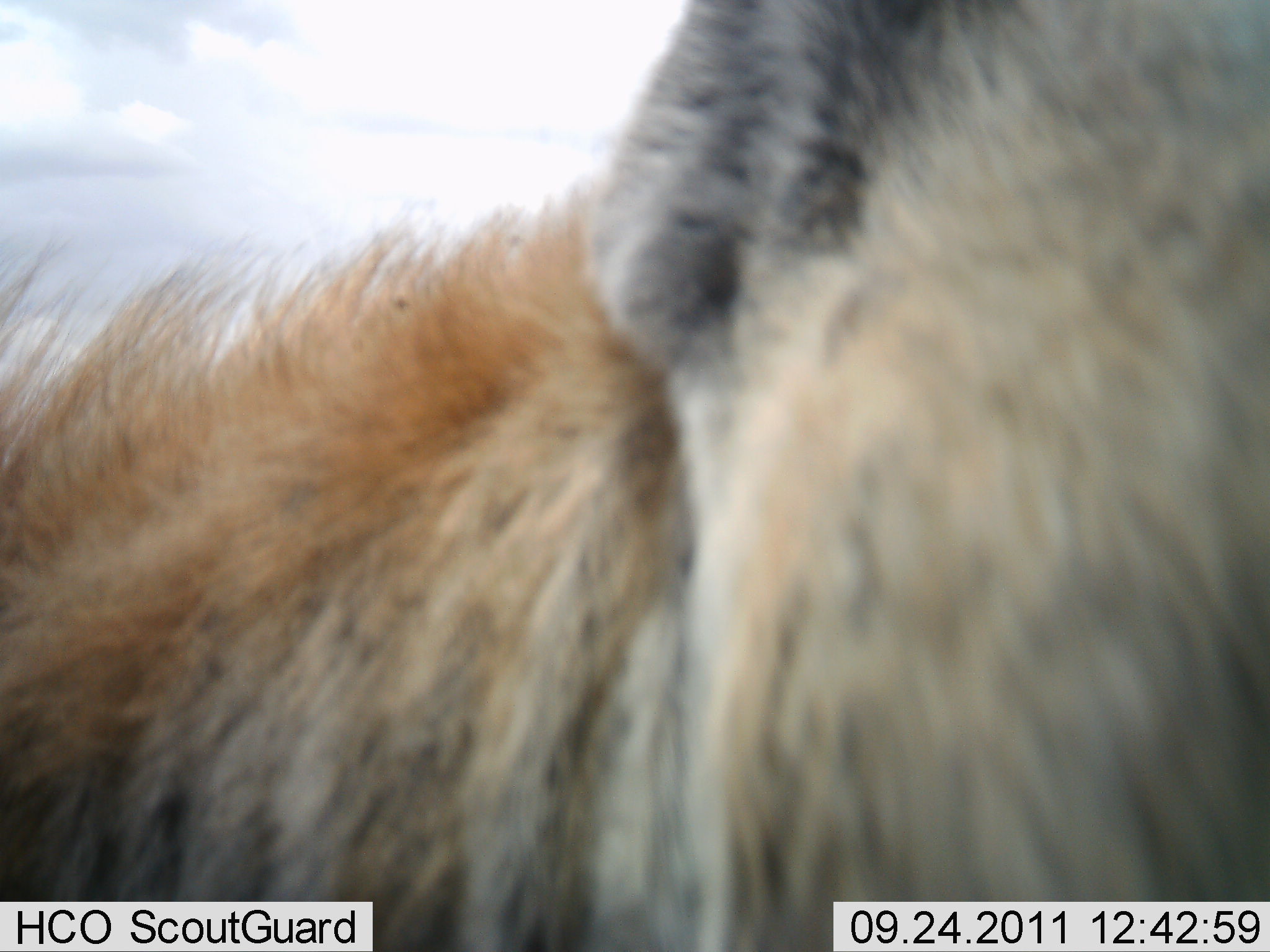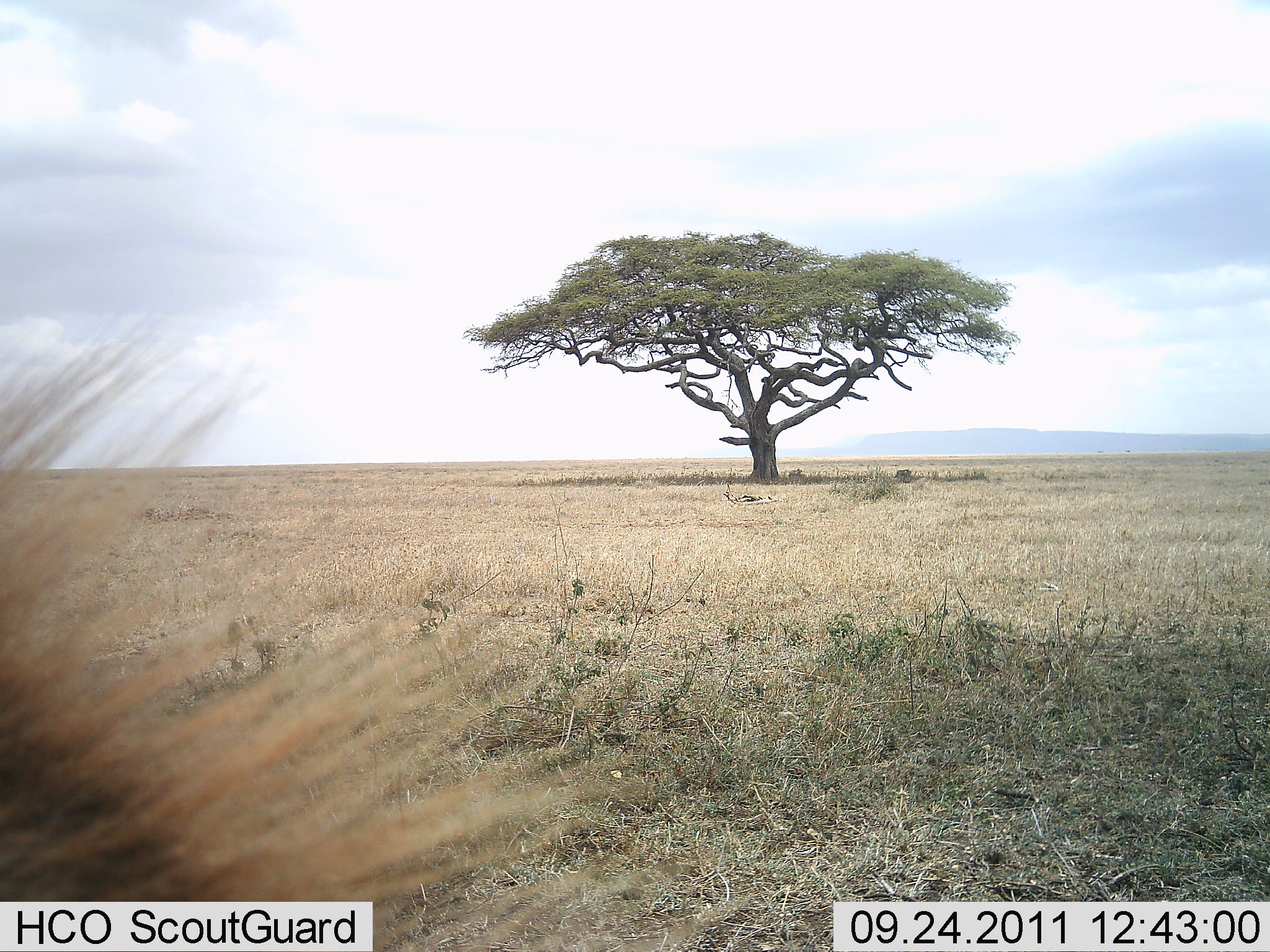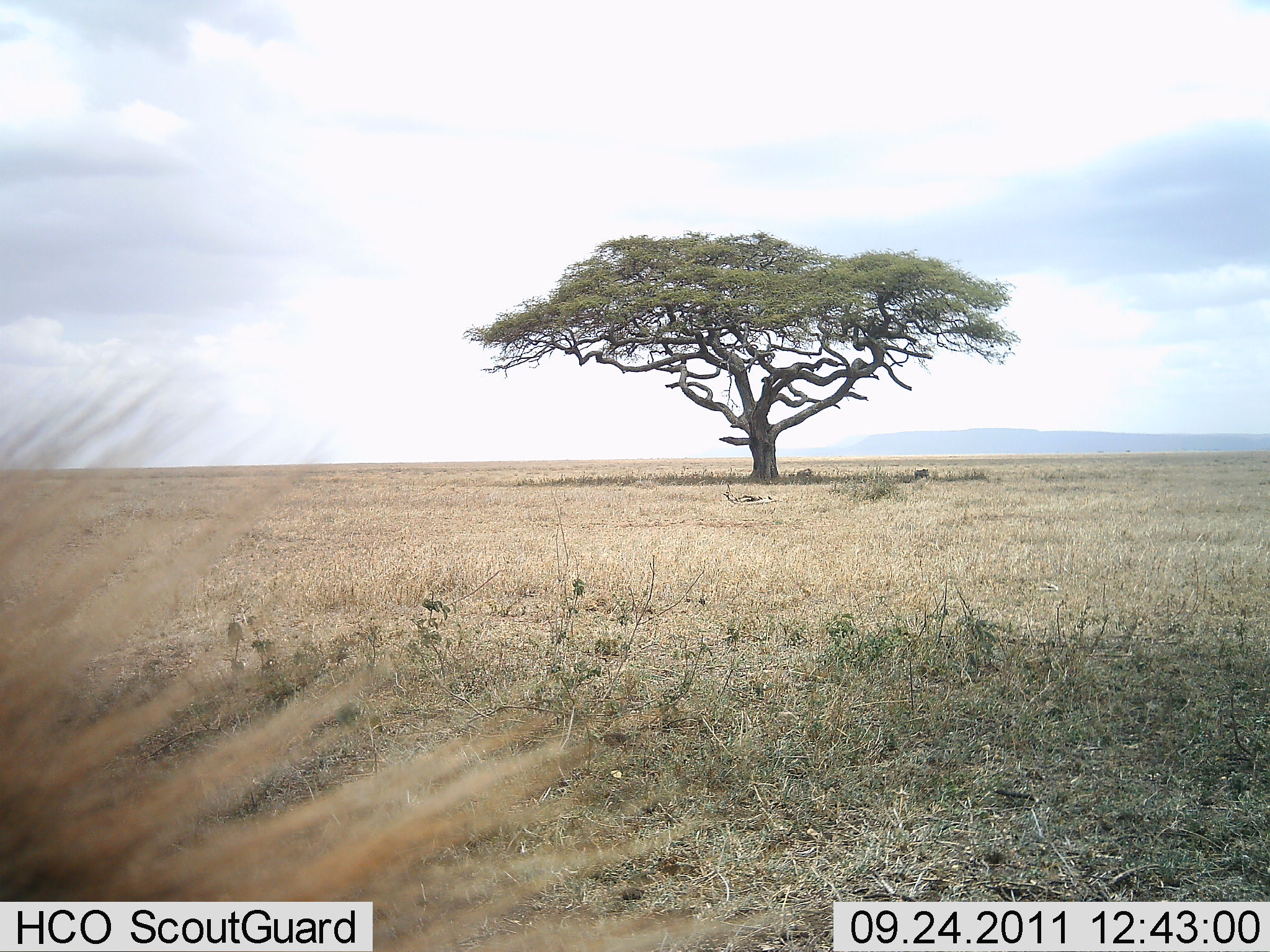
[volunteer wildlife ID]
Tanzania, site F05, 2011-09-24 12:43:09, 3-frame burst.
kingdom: Animalia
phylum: Chordata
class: Mammalia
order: Carnivora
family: Hyaenidae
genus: Hyaena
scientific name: Hyaena hyaena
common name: striped hyena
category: hyenastriped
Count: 1.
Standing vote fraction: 25%.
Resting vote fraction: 0%.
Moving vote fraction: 50%.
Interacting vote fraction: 25%.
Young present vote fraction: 0%.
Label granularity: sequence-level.